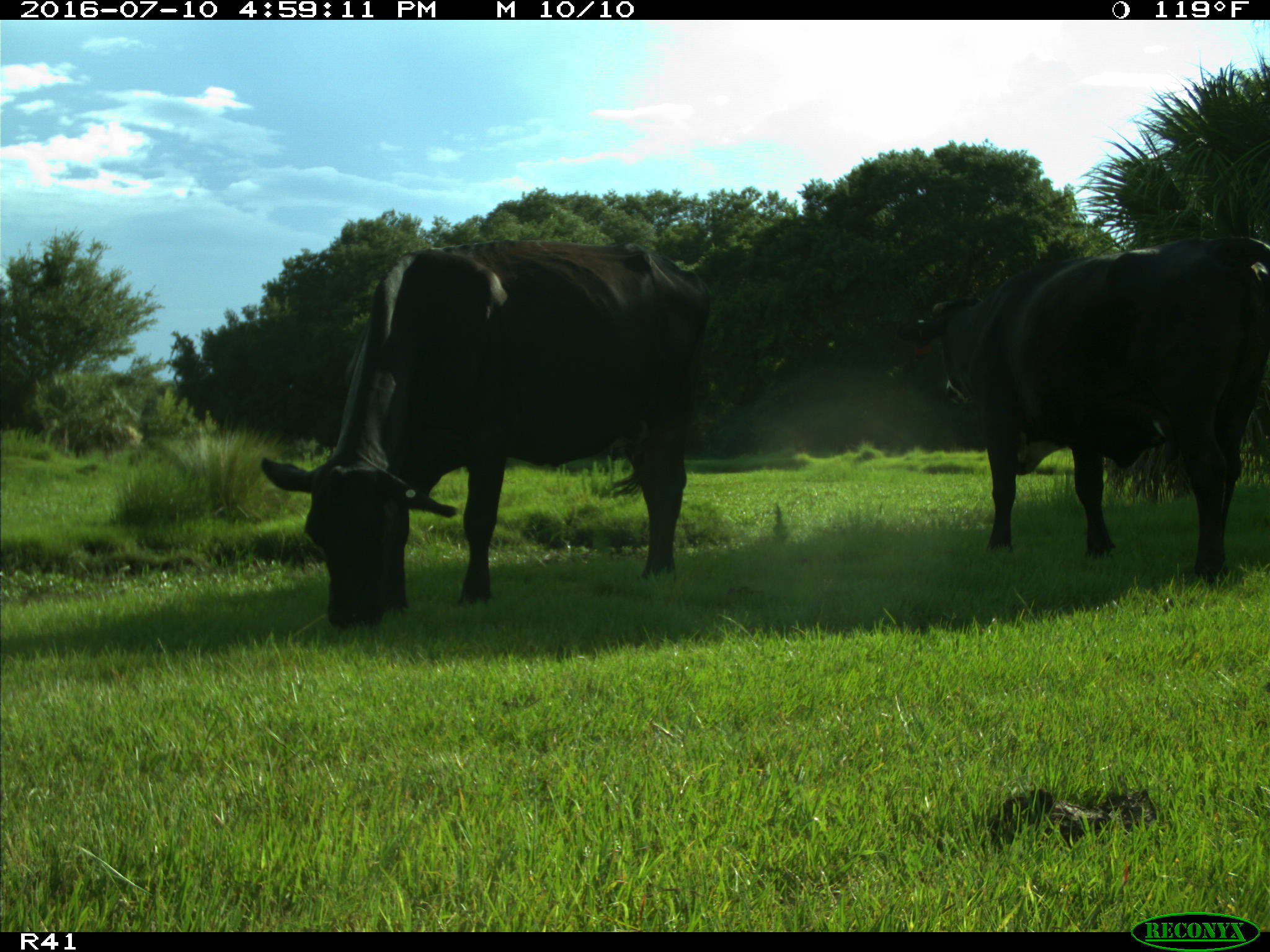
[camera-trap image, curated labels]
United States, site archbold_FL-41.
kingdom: Animalia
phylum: Chordata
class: Mammalia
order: Artiodactyla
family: Bovidae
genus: Bos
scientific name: Bos taurus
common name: domestic cow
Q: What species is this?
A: Bos taurus (domestic cow).